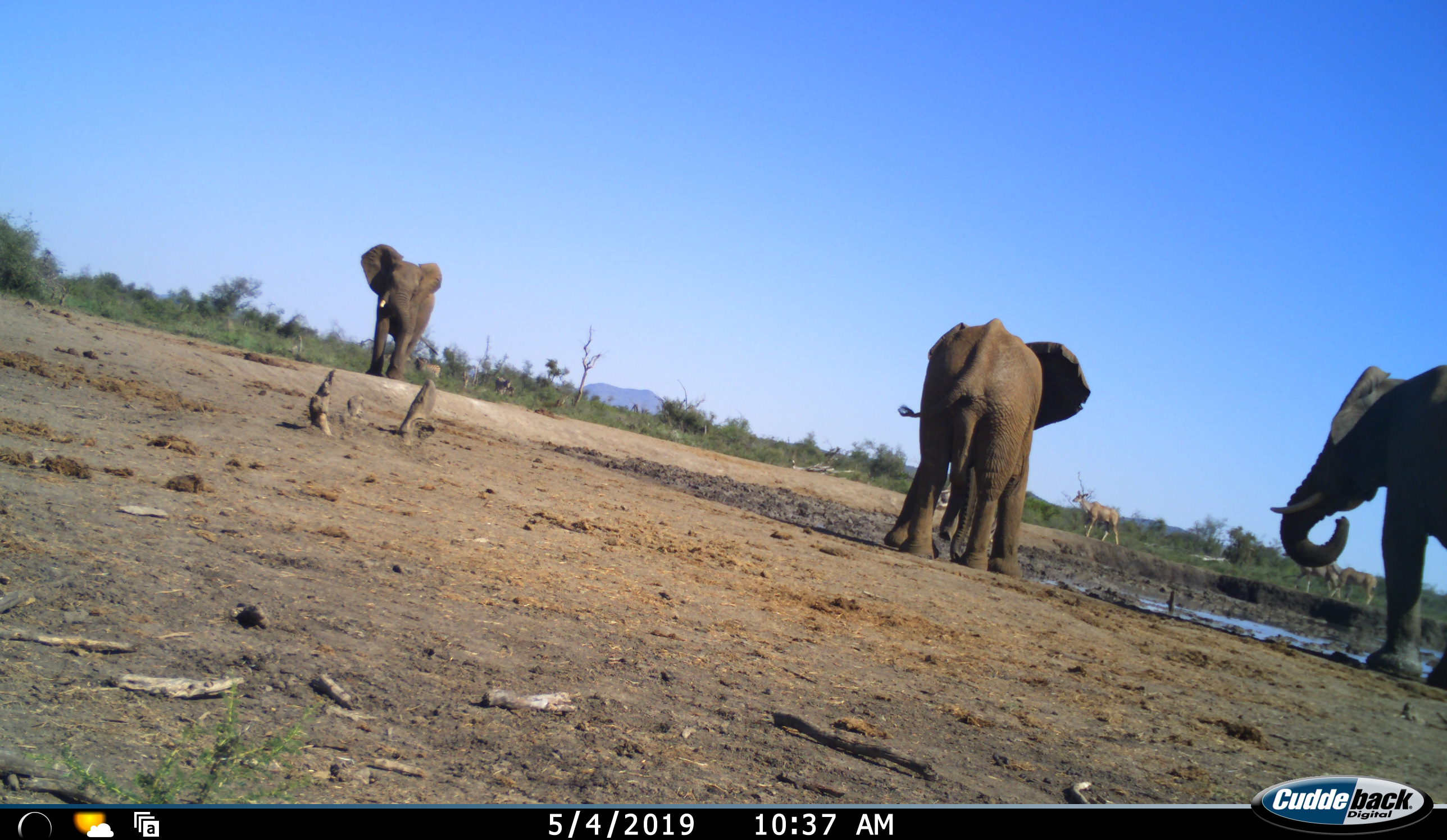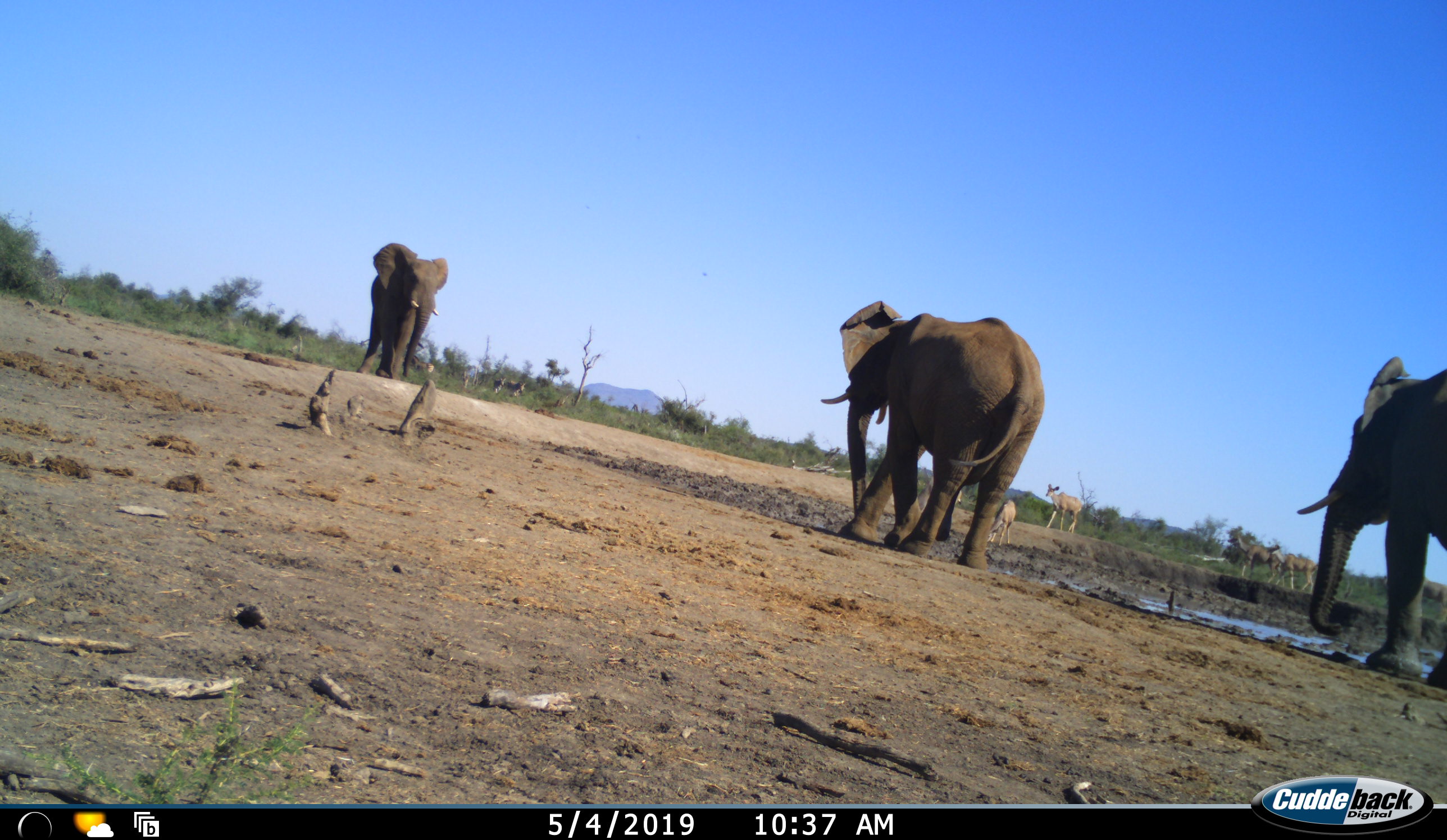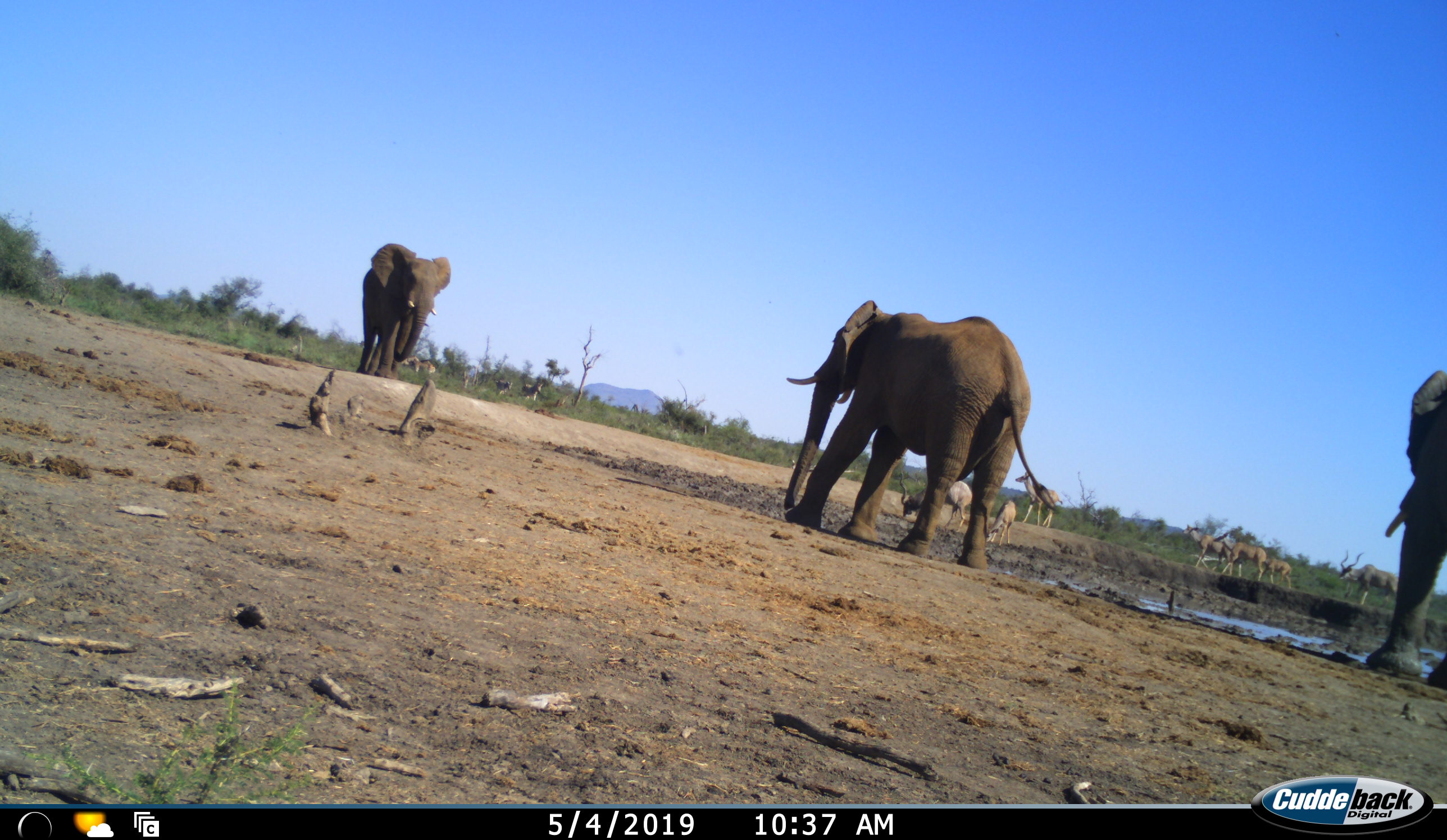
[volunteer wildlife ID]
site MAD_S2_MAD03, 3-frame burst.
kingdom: Animalia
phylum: Chordata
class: Mammalia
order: Proboscidea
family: Elephantidae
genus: Loxodonta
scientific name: Loxodonta africana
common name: african bush elephant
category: elephant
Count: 3.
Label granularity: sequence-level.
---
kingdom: Animalia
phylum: Chordata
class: Mammalia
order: Artiodactyla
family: Bovidae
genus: Tragelaphus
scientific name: Tragelaphus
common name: kudu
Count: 7.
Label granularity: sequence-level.